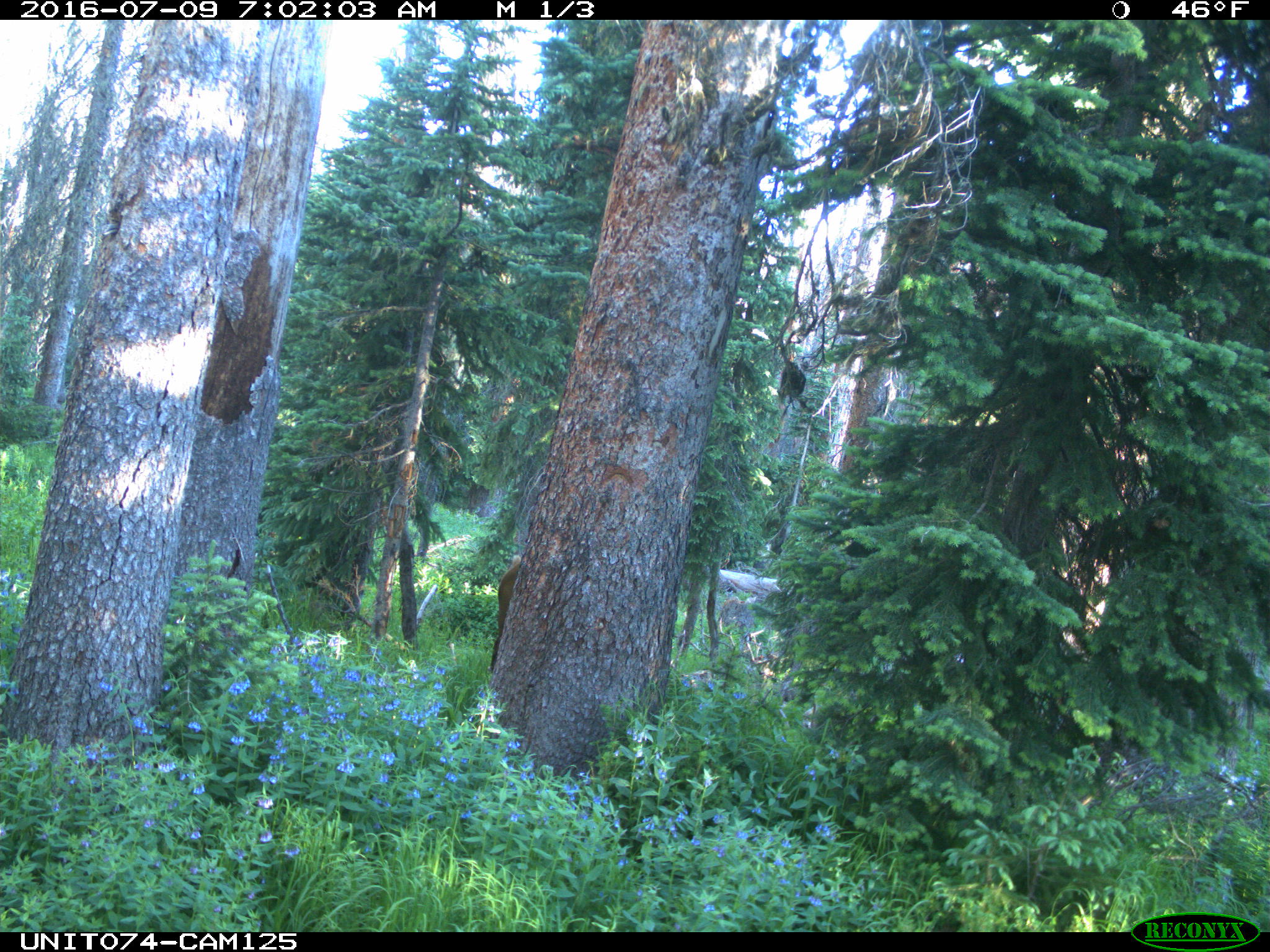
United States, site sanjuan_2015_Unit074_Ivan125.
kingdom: Animalia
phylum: Chordata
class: Mammalia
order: Artiodactyla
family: Cervidae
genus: Cervus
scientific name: Cervus elaphus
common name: red deer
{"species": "Cervus elaphus (red deer)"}